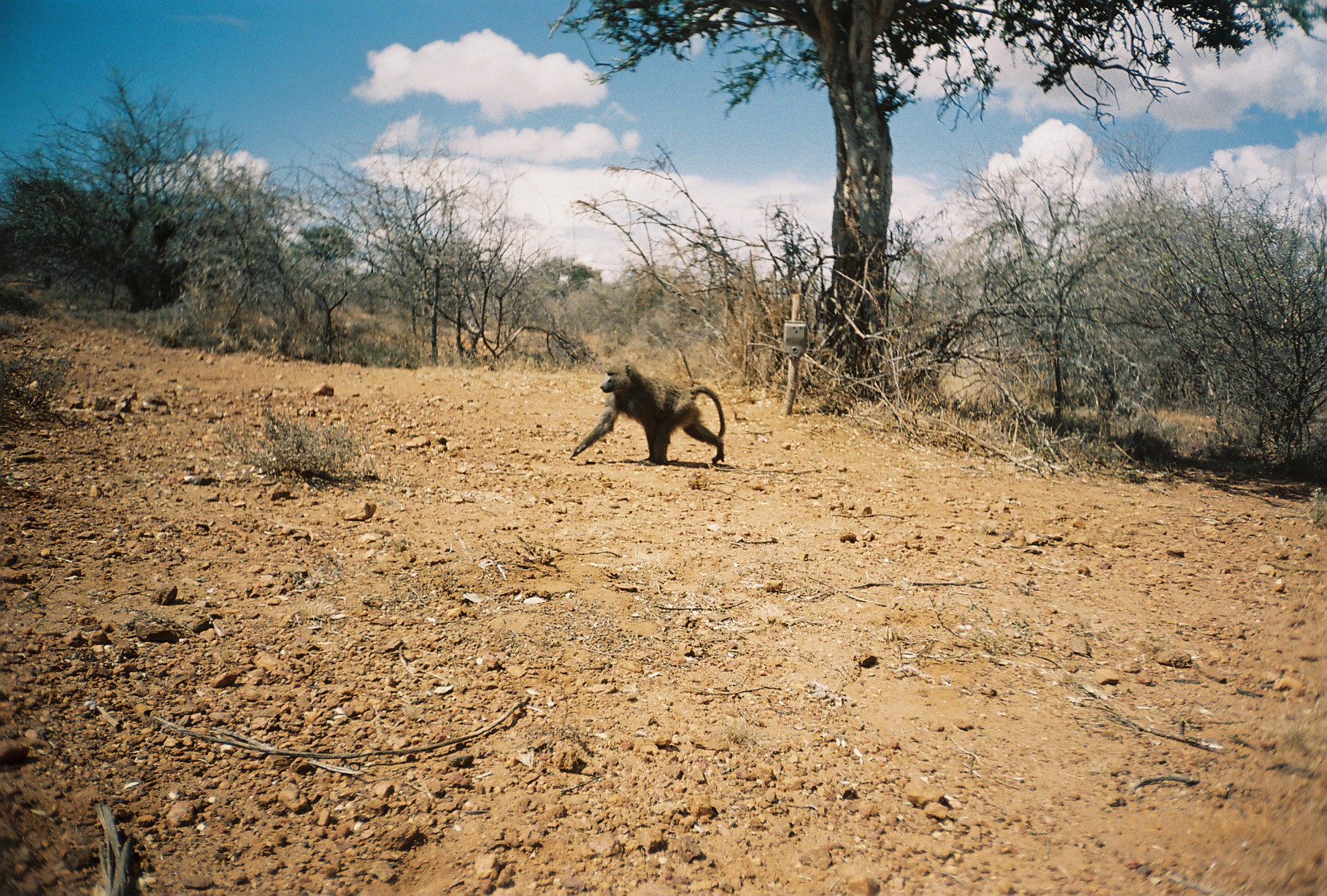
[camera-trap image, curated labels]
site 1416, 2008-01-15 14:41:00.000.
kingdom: Animalia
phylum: Chordata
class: Mammalia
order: Primates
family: Cercopithecidae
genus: Papio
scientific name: Papio anubis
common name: olive baboon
Papio anubis (olive baboon), count 1.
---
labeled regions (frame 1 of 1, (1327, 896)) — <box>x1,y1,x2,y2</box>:
papio anubis: <box>568,359,725,464</box>